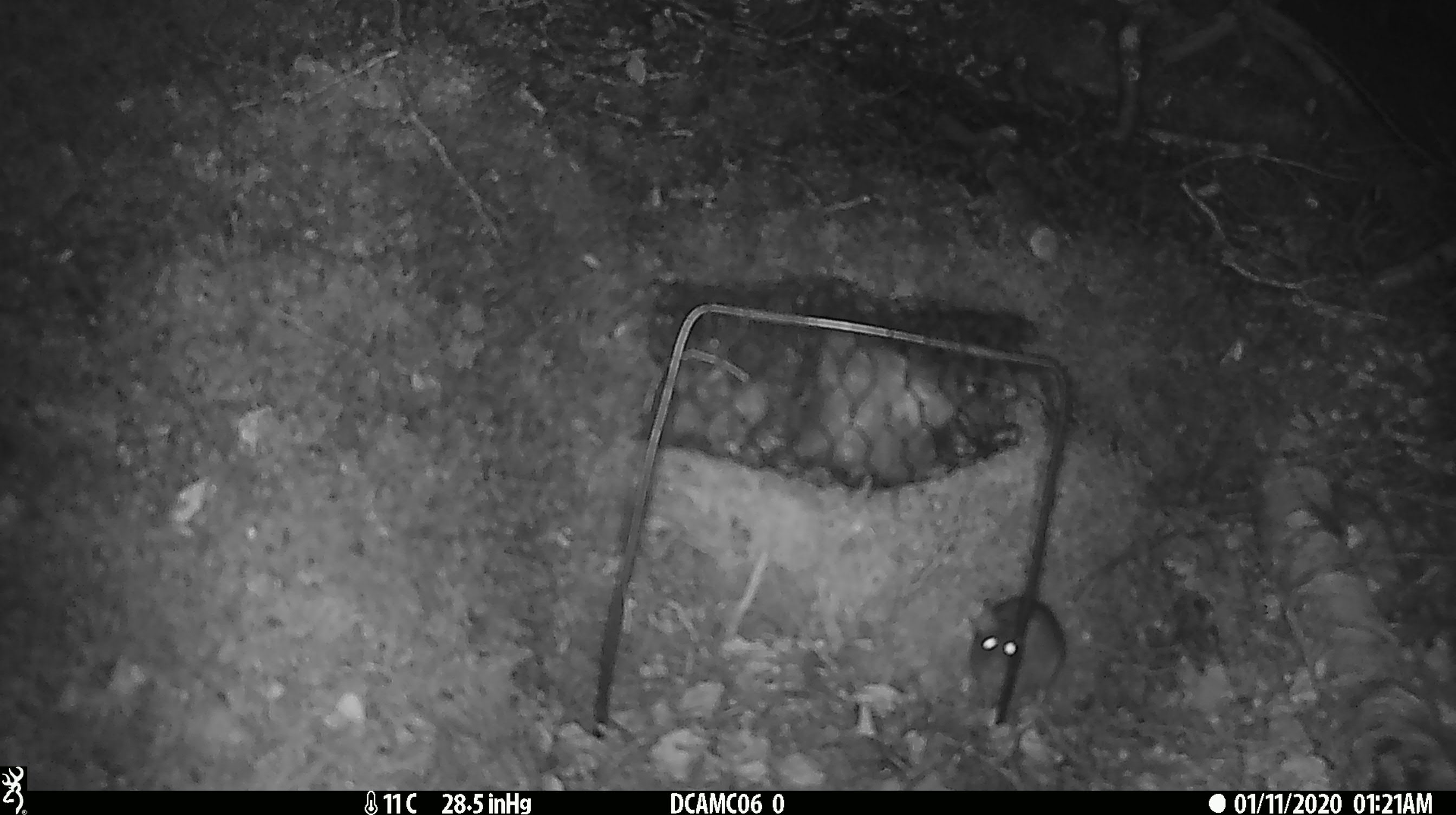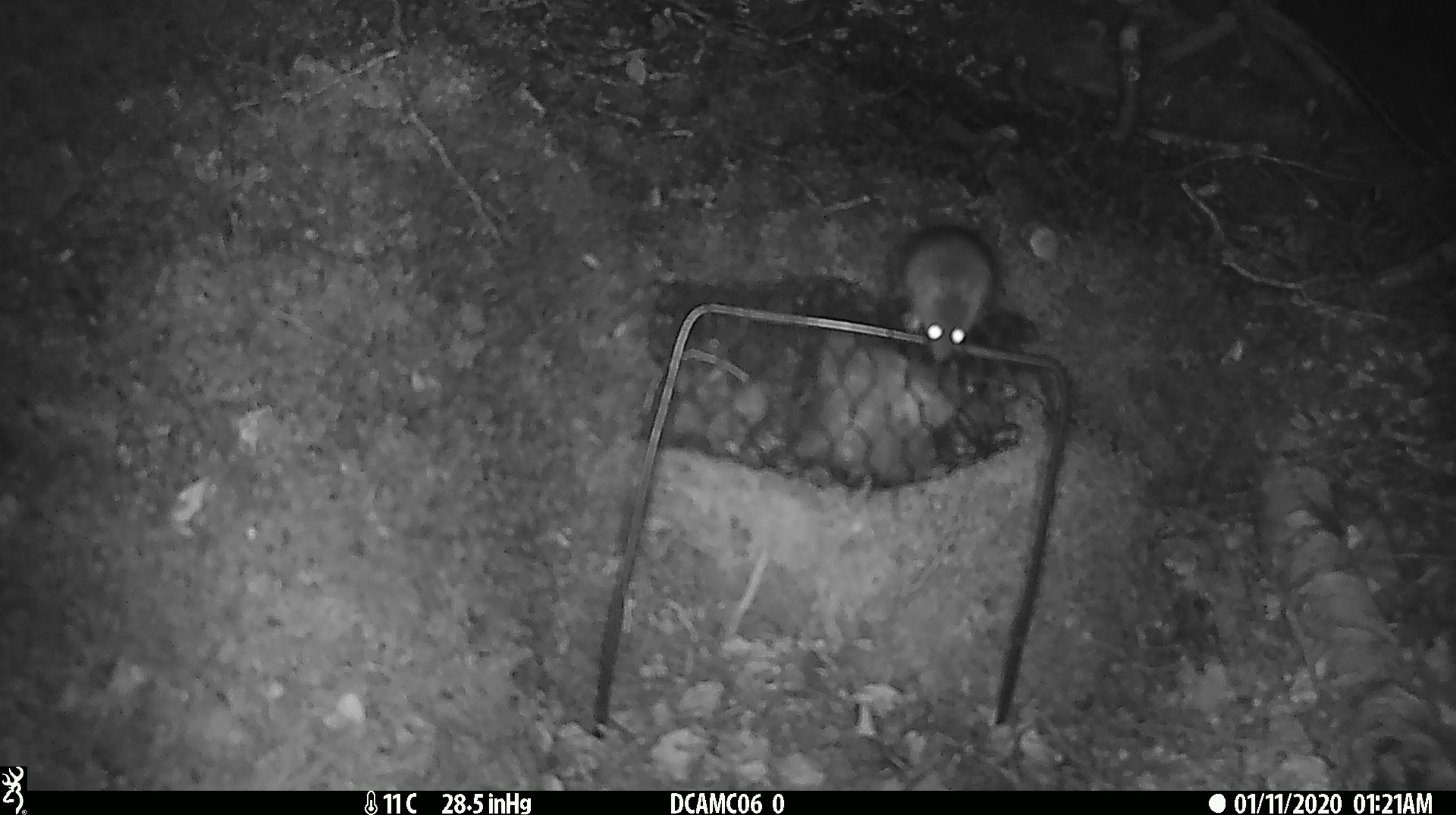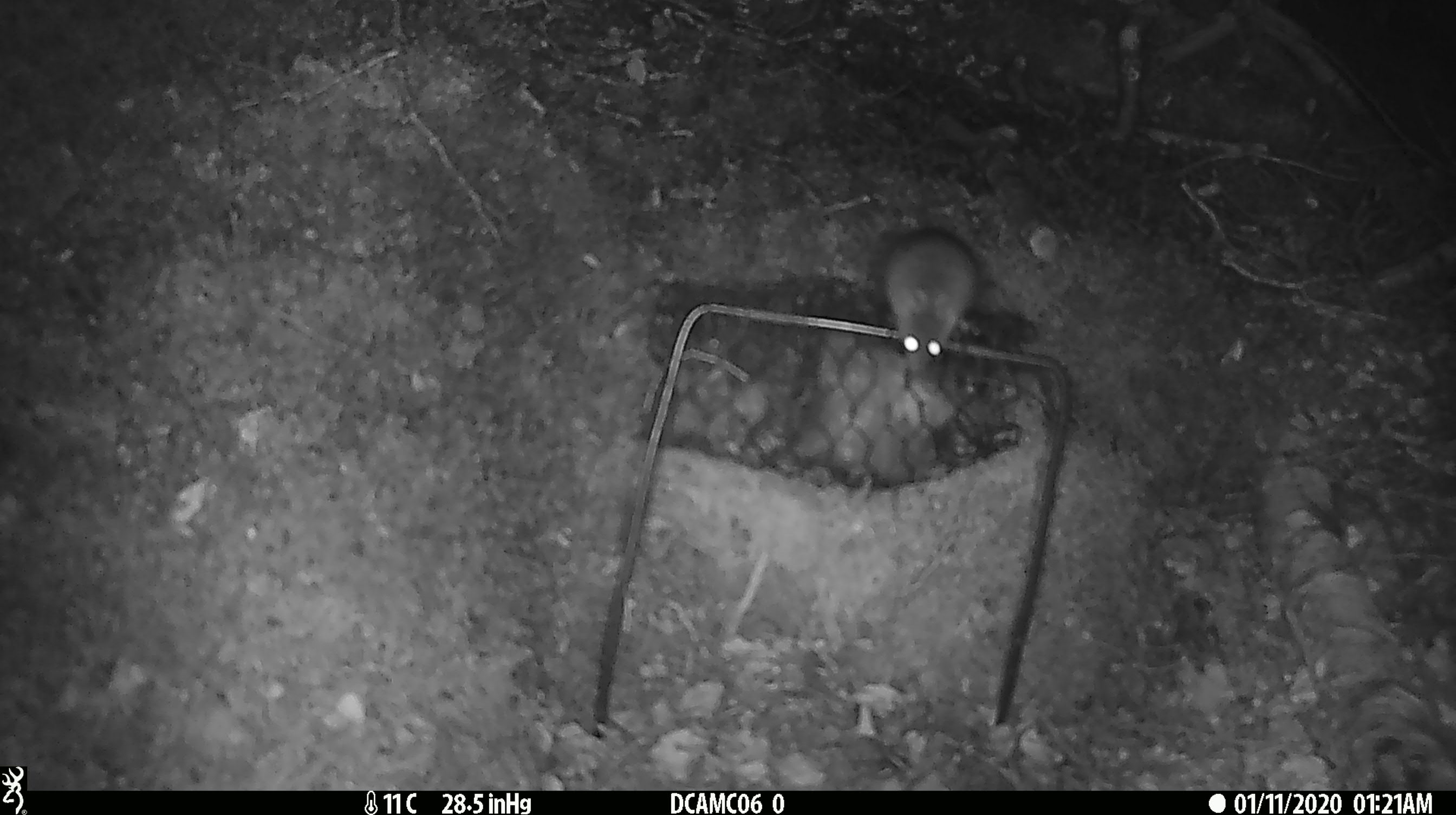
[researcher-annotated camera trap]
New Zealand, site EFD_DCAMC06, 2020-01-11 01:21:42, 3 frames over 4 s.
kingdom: Animalia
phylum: Chordata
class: Mammalia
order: Rodentia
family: Muridae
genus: Mus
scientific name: Mus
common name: mouse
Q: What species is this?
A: Mouse (Mus).